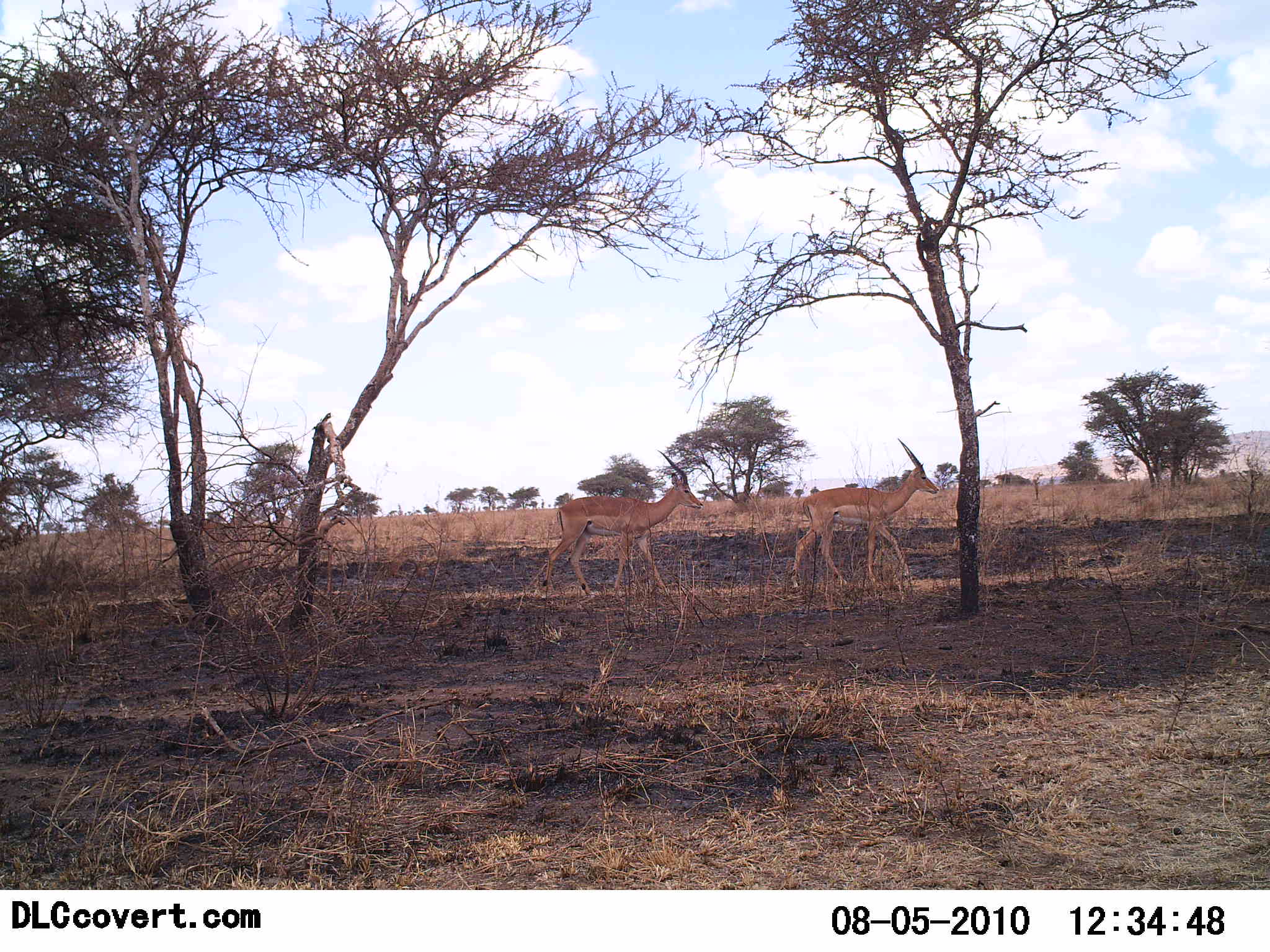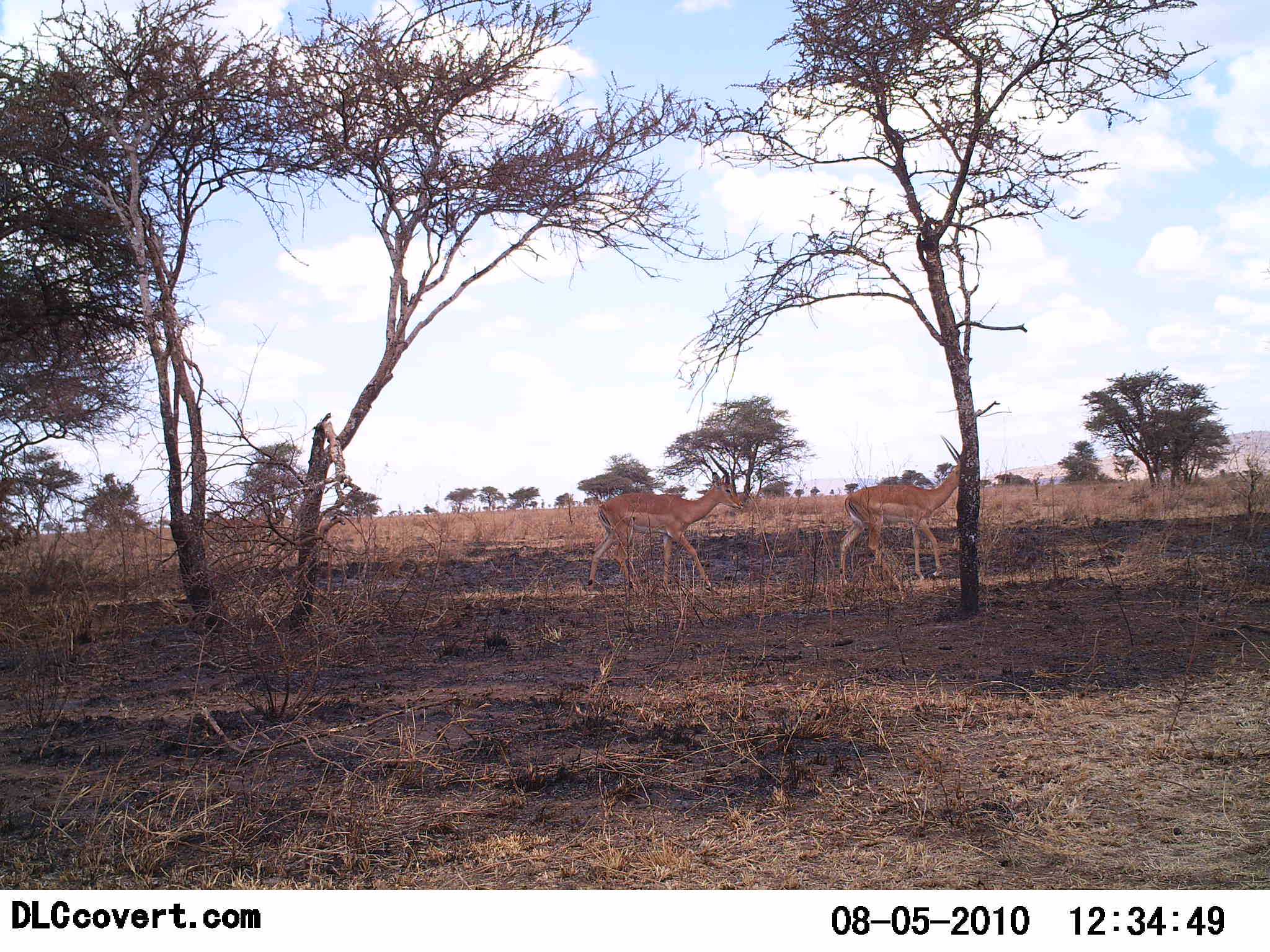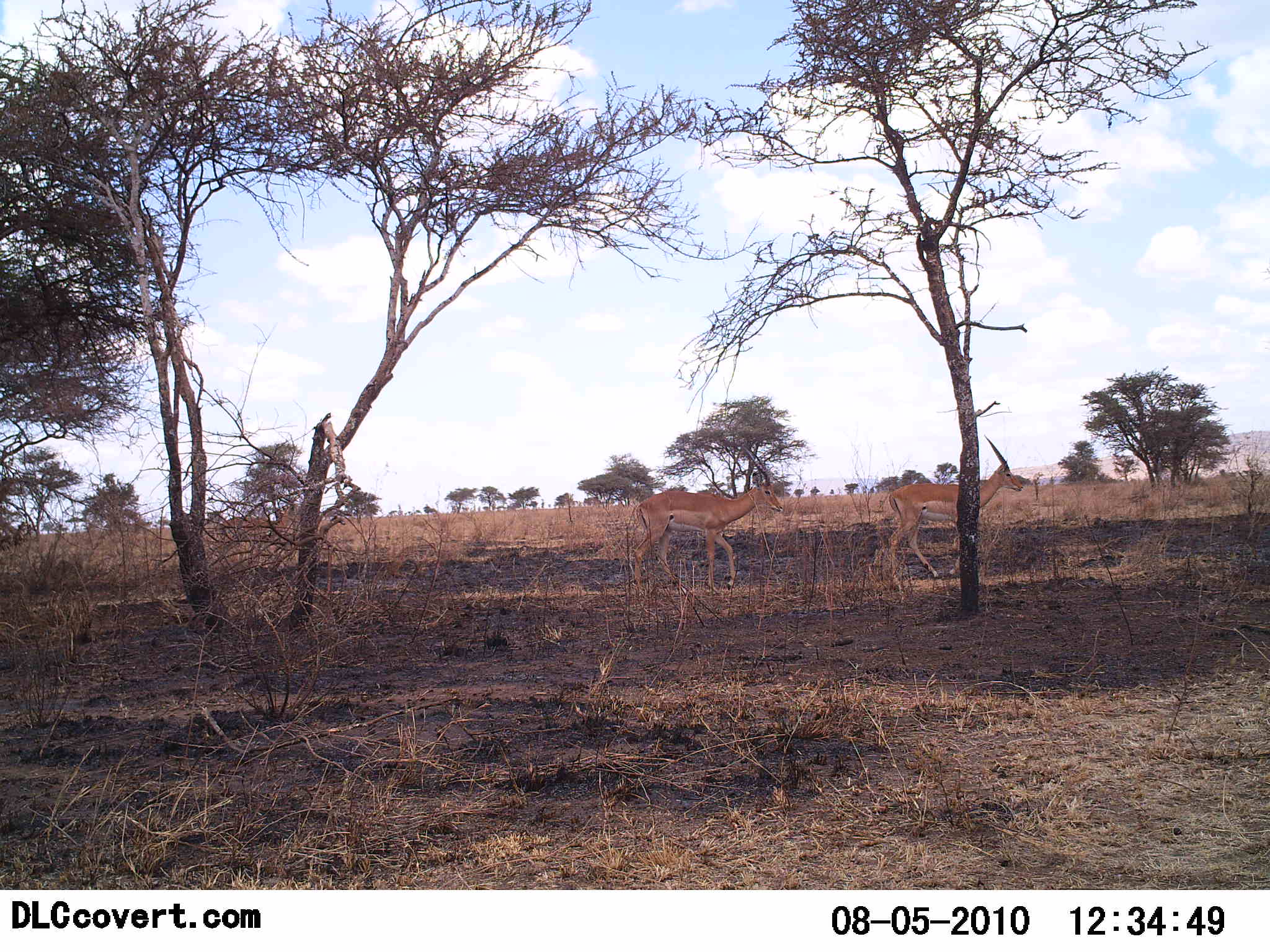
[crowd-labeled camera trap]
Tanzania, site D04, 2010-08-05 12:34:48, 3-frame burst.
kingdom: Animalia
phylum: Chordata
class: Mammalia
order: Artiodactyla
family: Bovidae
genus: Nanger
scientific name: Nanger granti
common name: grant's gazelle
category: gazellegrants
Gazellegrants (grant's gazelle) (Nanger granti), count 3. Behavior (volunteer vote fractions): standing 6%, resting 0%, moving 100%, interacting 0%. Young present (vote fraction): 0%. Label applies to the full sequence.